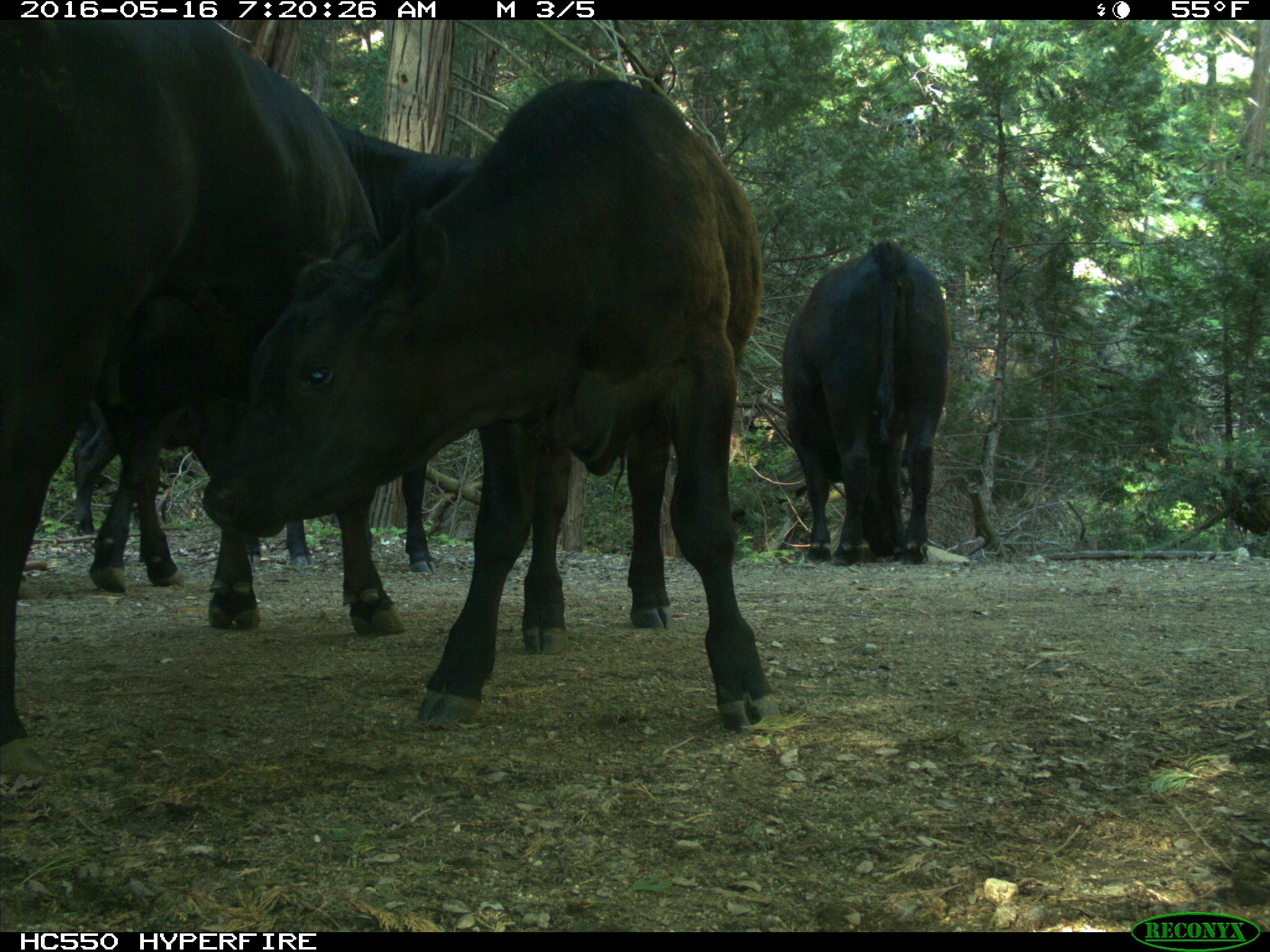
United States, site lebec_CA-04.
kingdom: Animalia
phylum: Chordata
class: Mammalia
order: Artiodactyla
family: Bovidae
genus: Bos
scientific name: Bos taurus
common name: domestic cow